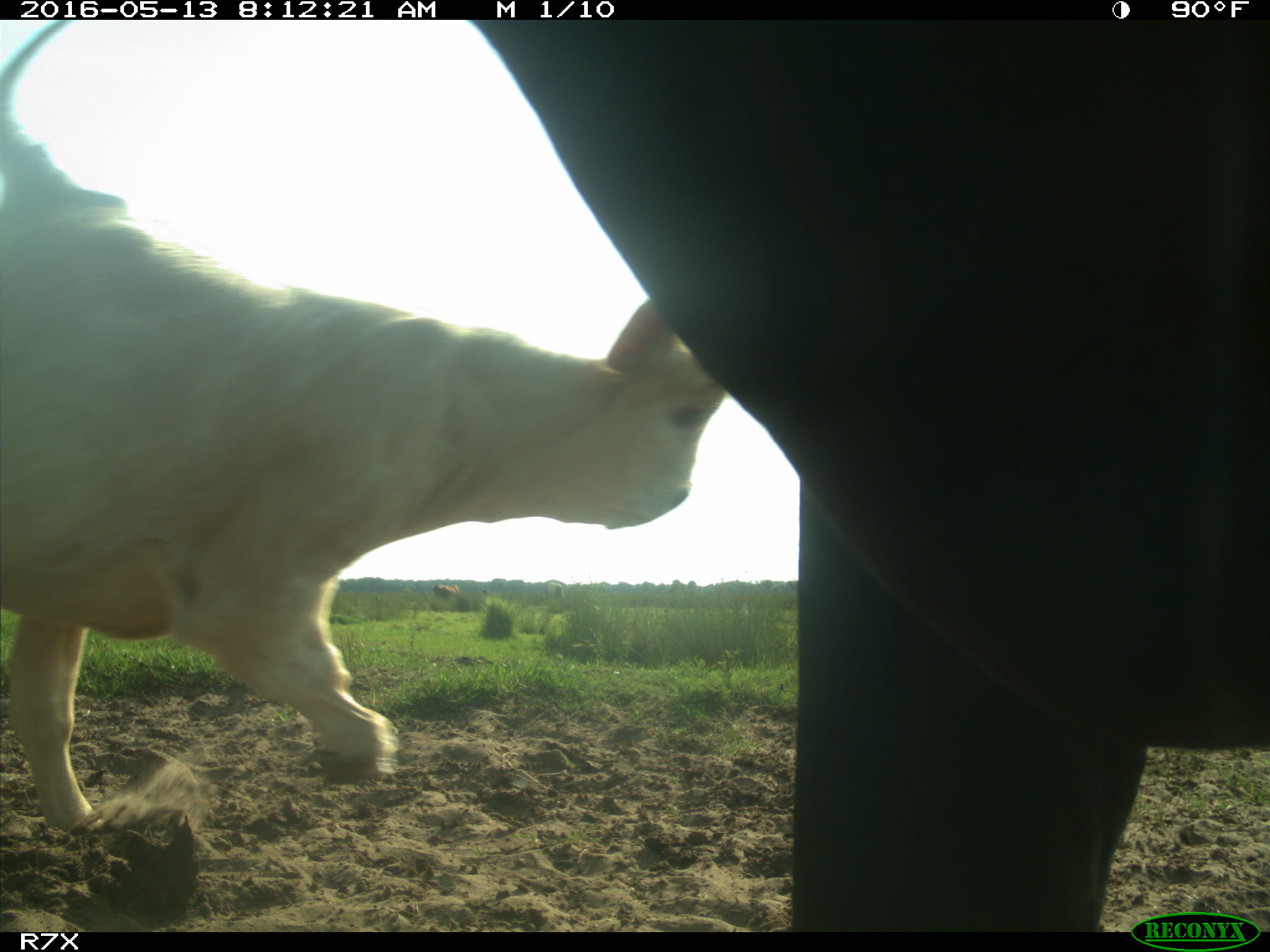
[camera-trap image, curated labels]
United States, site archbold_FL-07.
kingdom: Animalia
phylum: Chordata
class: Mammalia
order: Artiodactyla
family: Bovidae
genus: Bos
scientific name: Bos taurus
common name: domestic cow